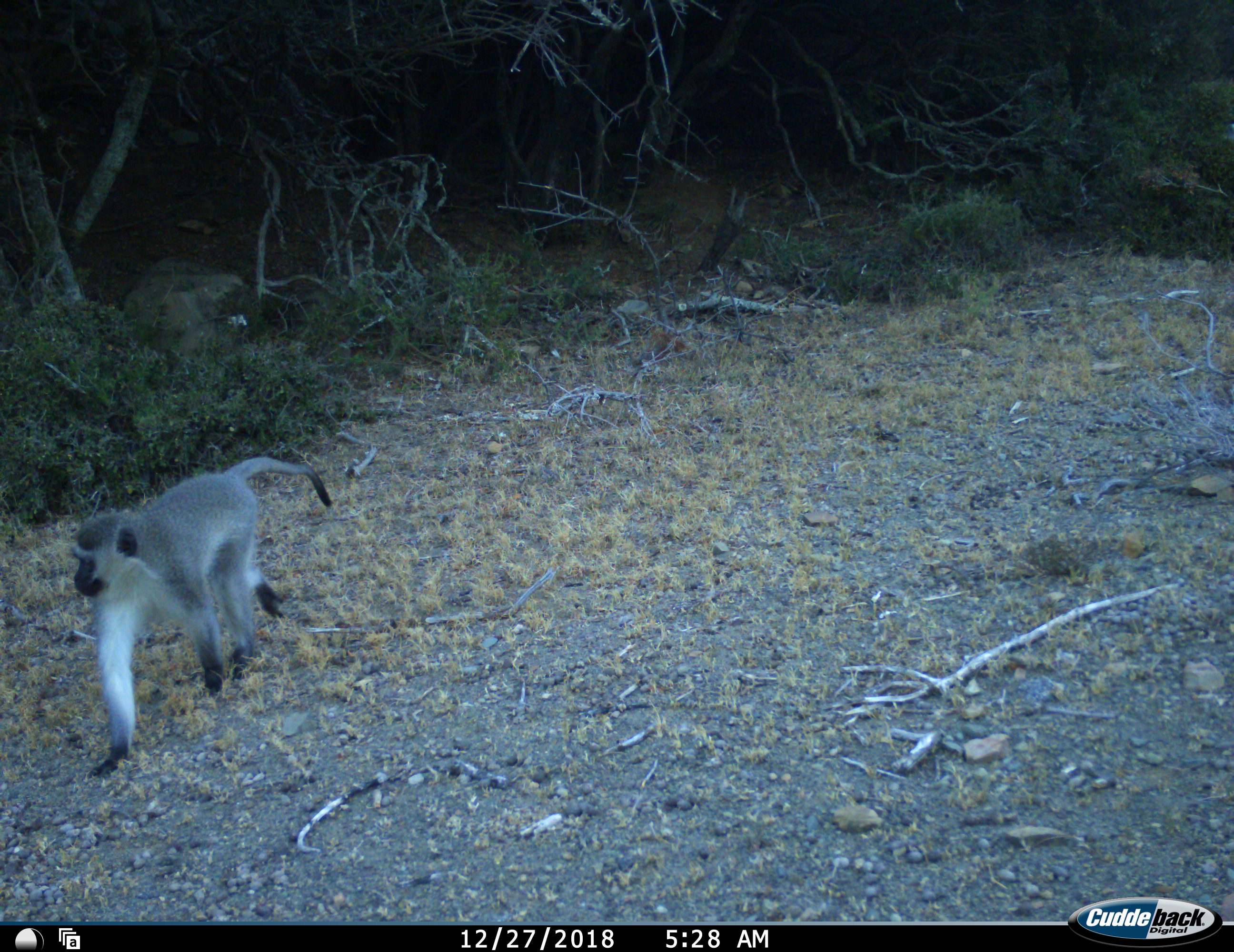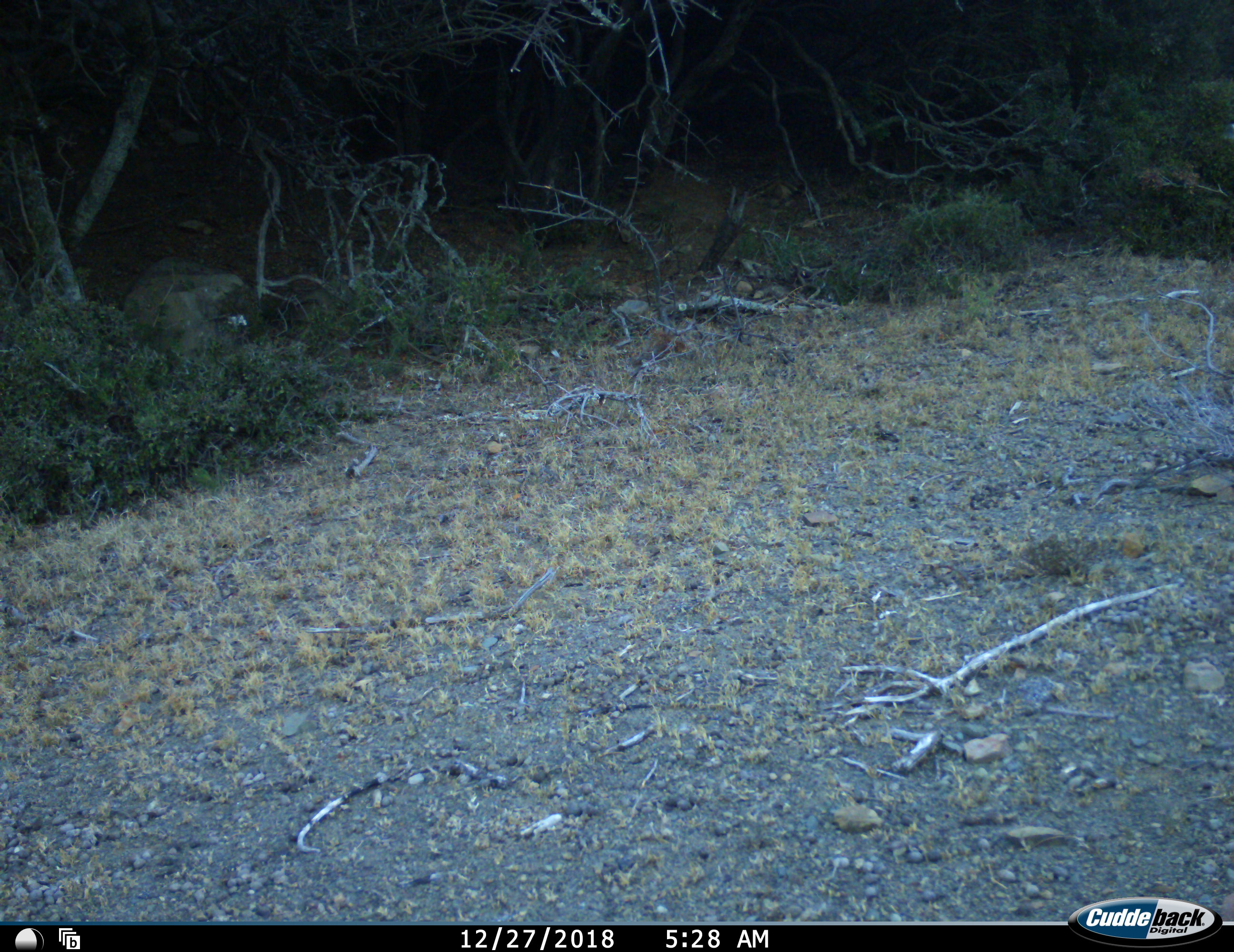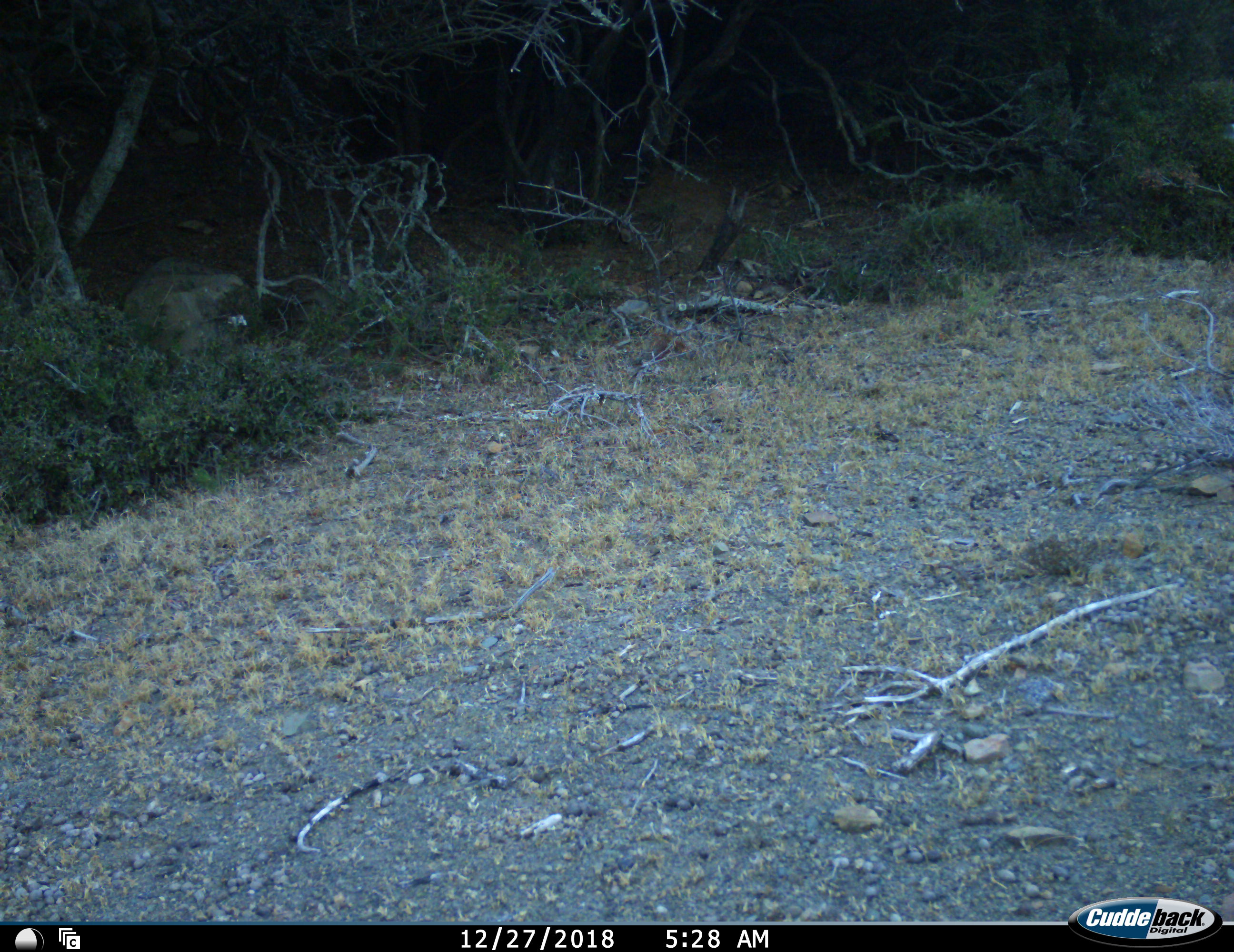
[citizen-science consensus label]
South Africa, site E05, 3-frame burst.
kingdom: Animalia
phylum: Chordata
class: Mammalia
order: Primates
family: Cercopithecidae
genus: Chlorocebus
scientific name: Chlorocebus pygerythrus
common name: vervet monkey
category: monkeyvervet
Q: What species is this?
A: Monkeyvervet (vervet monkey) (Chlorocebus pygerythrus).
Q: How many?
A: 1.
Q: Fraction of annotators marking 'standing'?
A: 0%.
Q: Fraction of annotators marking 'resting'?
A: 0%.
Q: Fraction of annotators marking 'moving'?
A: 100%.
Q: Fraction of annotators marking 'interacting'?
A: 0%.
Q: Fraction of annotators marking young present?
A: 0%.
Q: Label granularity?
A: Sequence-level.